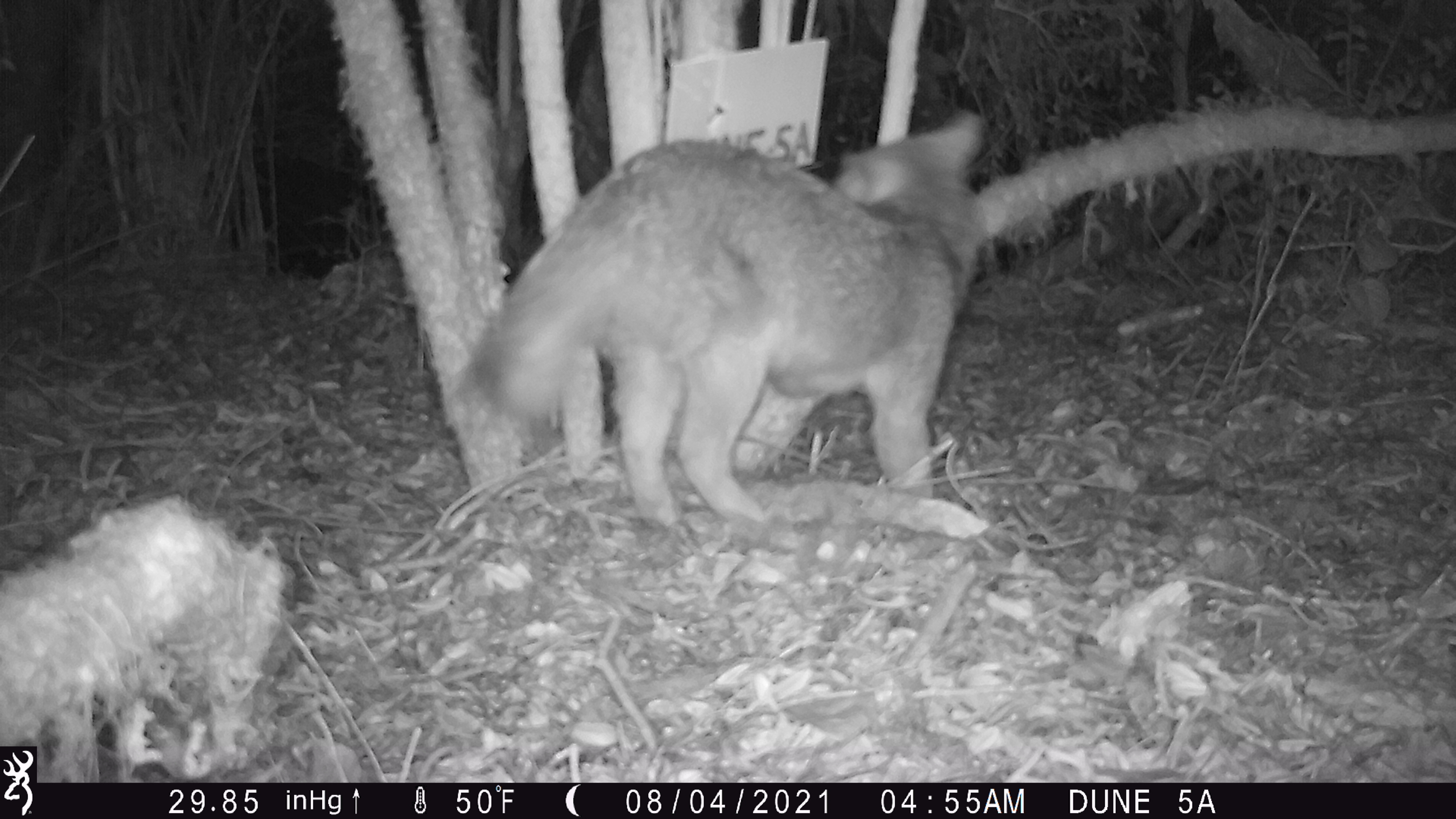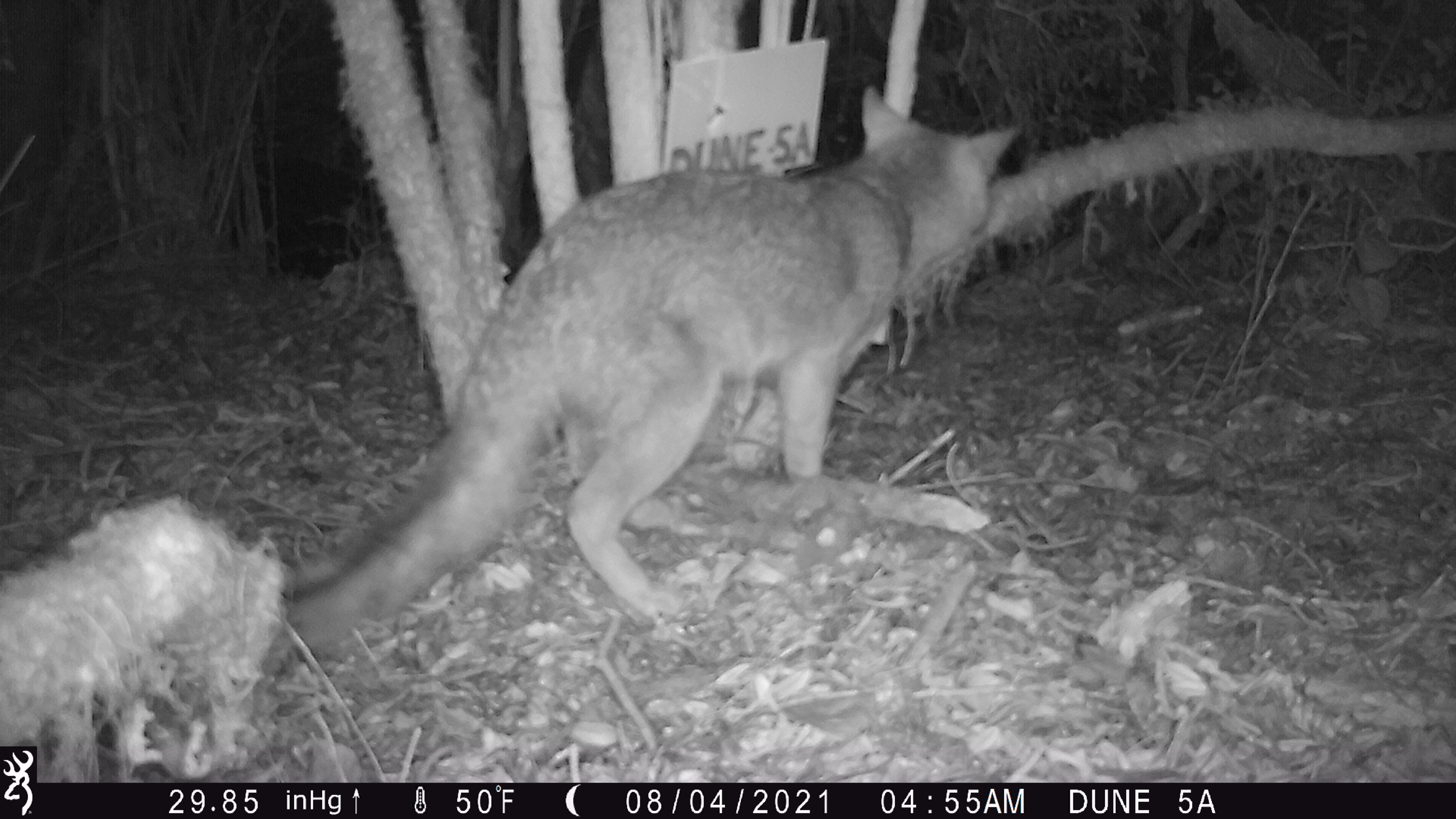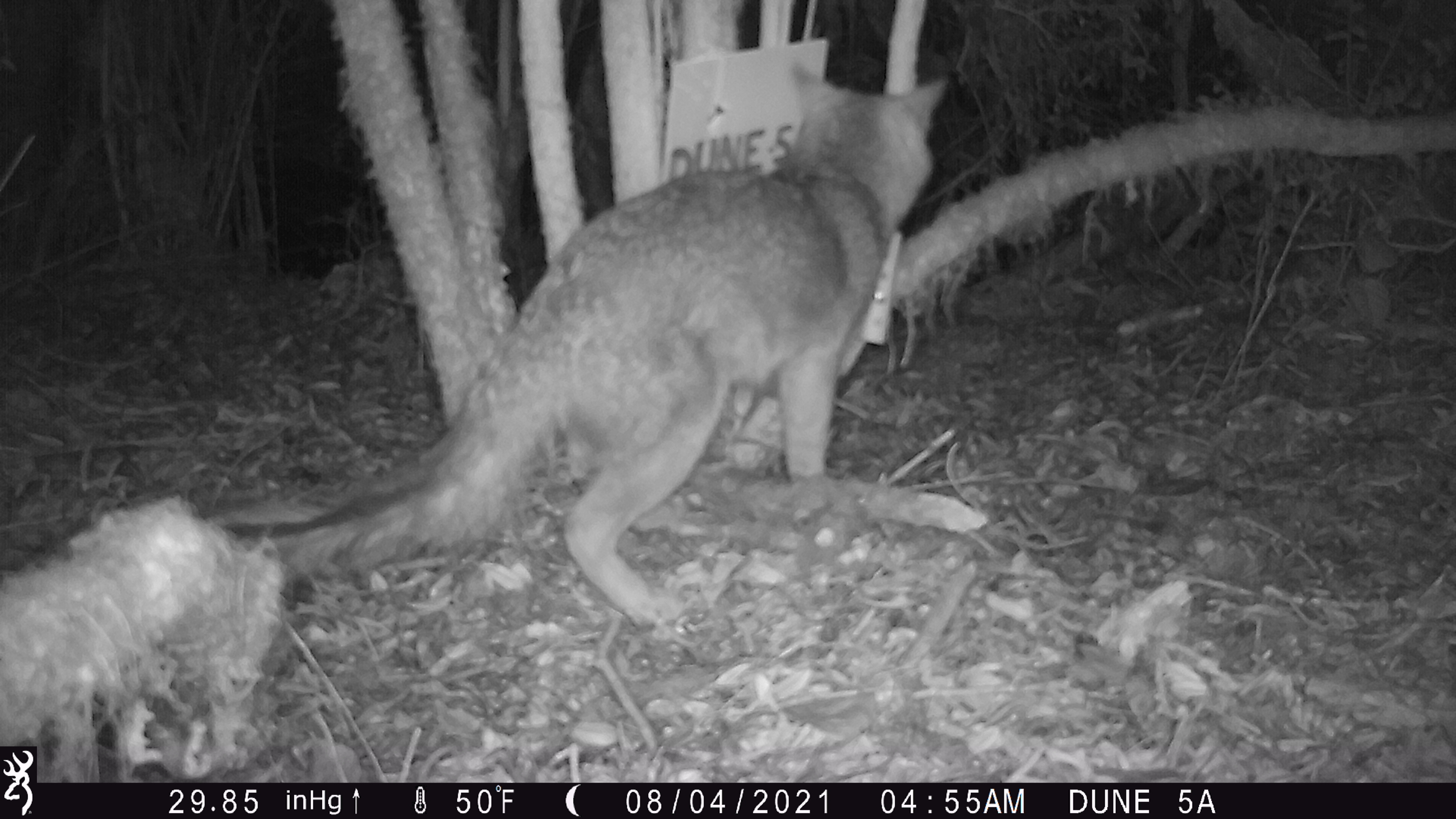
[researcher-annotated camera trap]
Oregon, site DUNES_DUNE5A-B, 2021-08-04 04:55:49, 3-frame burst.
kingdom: Animalia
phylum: Chordata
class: Mammalia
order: Carnivora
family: Canidae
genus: Urocyon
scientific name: Urocyon cinereoargenteus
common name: gray fox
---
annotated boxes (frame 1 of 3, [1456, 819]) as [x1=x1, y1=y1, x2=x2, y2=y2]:
gray fox: [x1=438, y1=105, x2=1006, y2=535]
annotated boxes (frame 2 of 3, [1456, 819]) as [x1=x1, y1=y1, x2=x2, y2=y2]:
gray fox: [x1=265, y1=81, x2=1035, y2=662]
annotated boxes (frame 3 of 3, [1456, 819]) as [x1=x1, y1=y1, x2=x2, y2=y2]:
gray fox: [x1=233, y1=59, x2=963, y2=639]